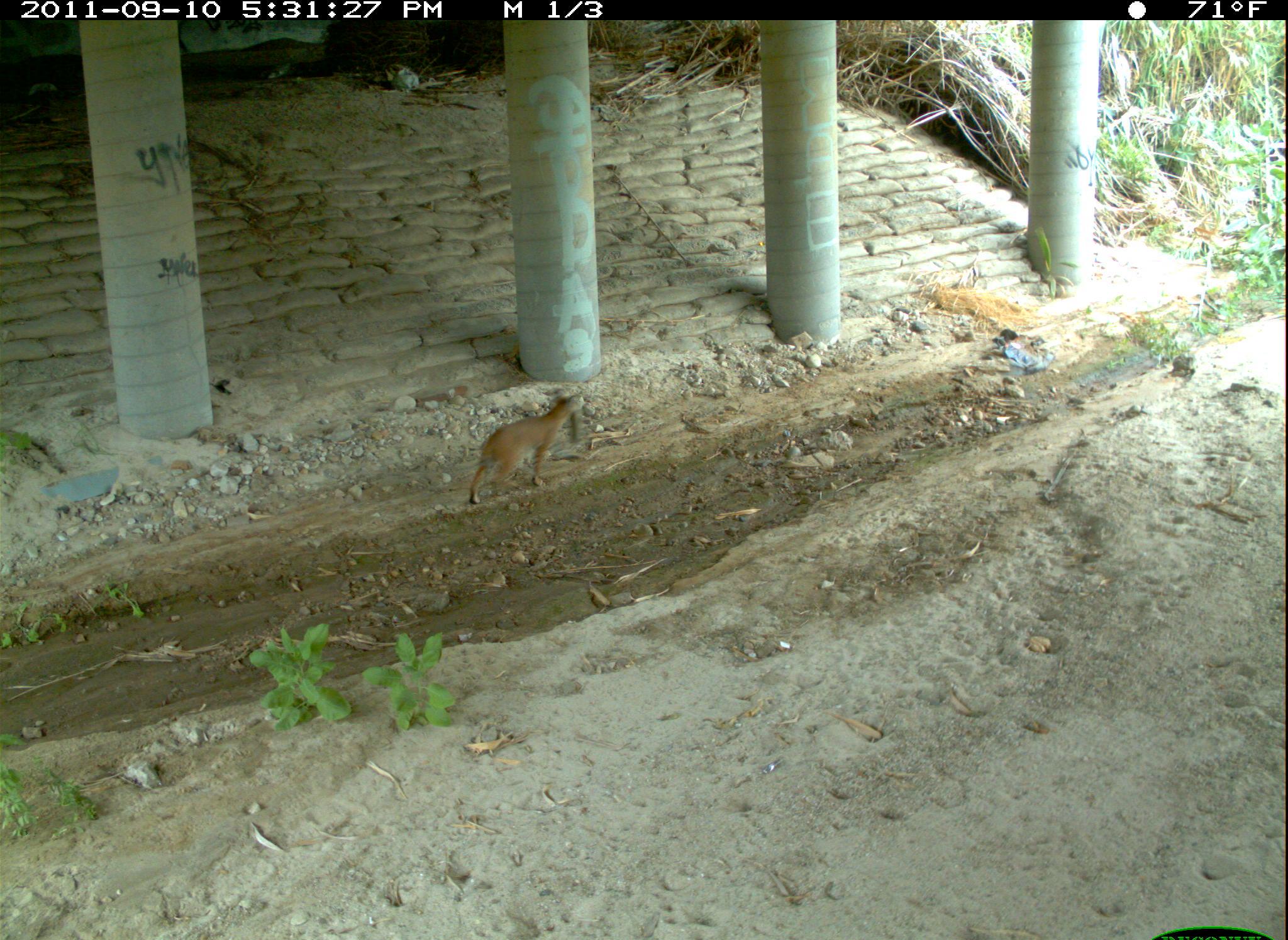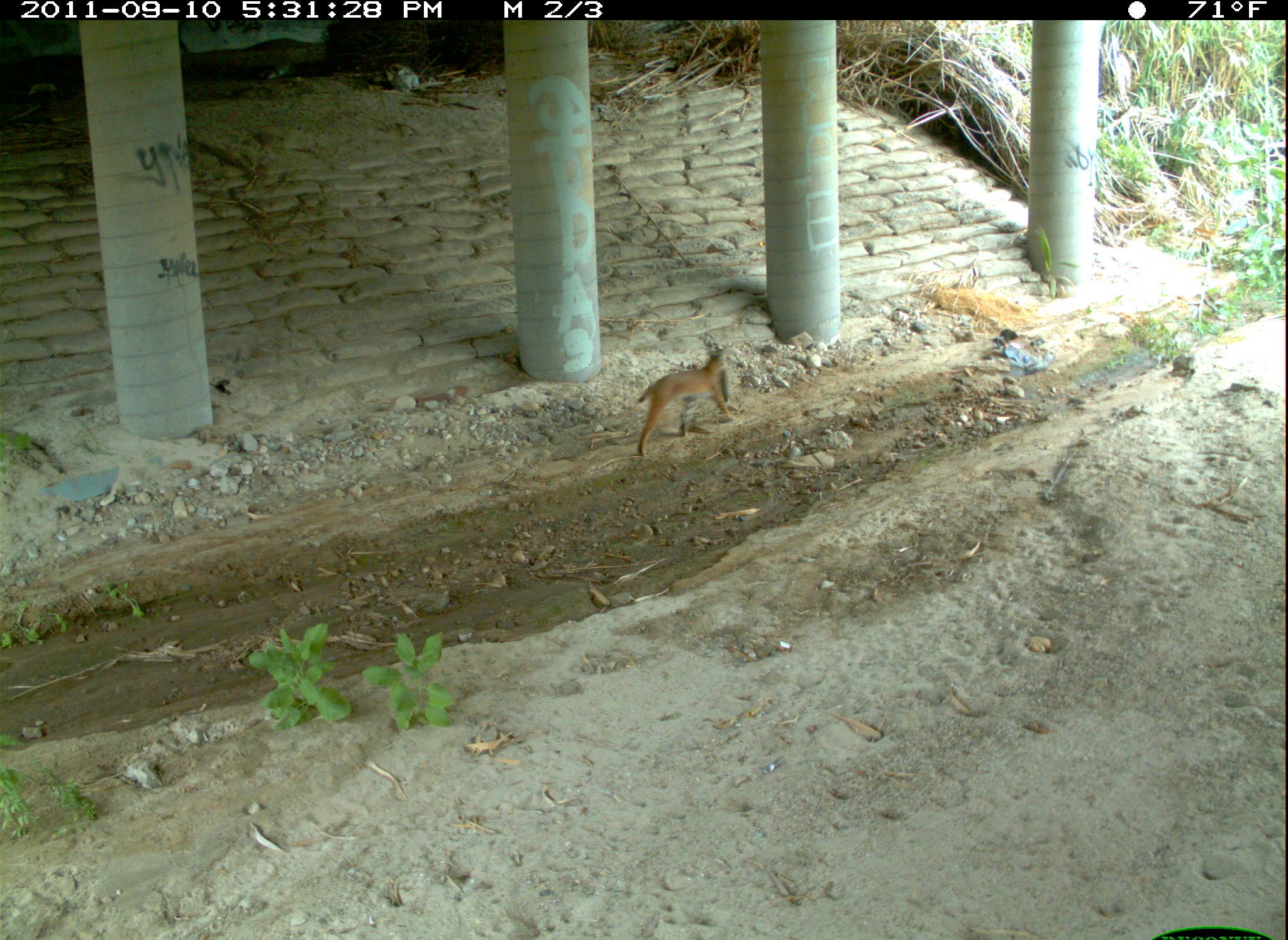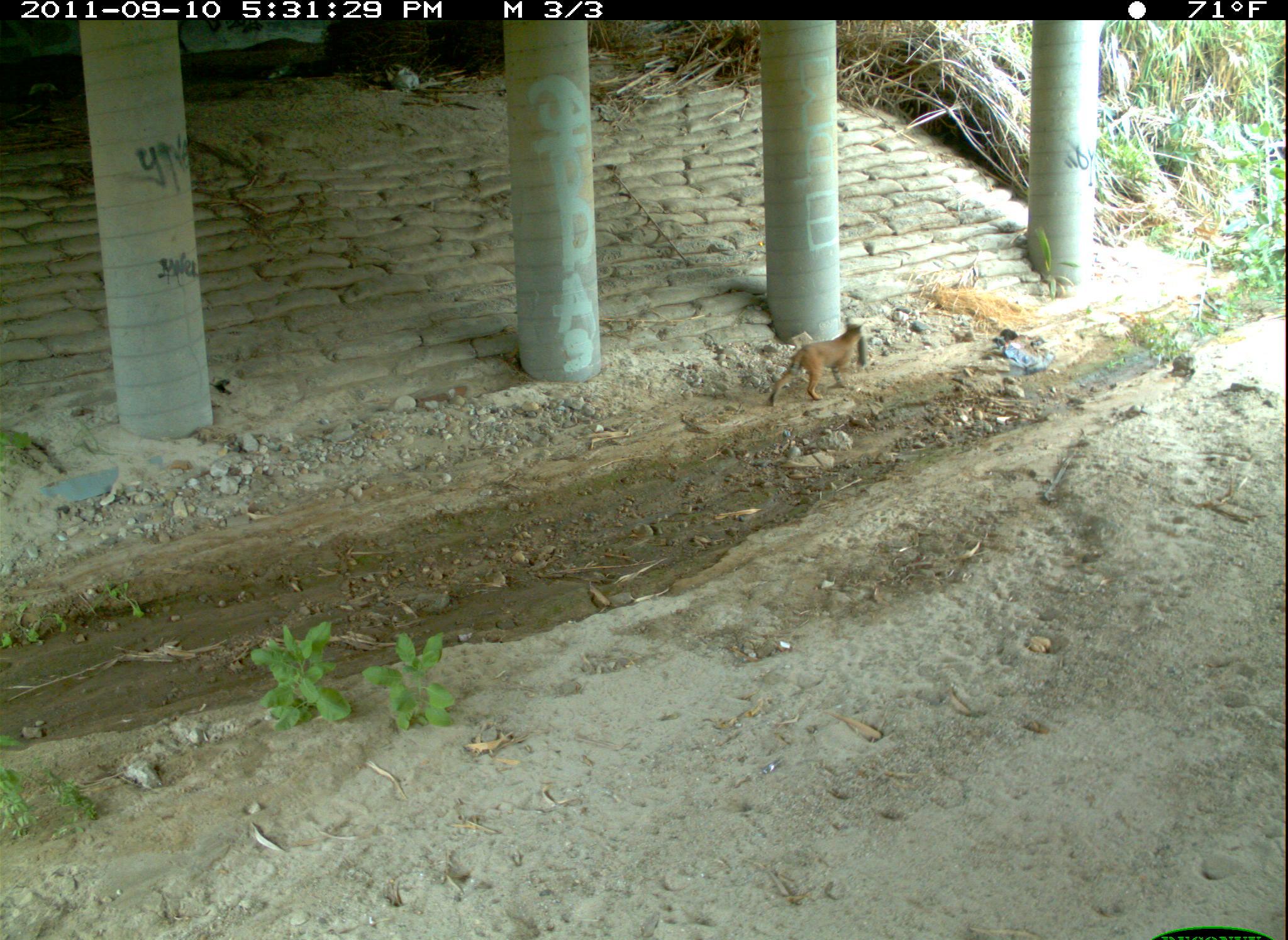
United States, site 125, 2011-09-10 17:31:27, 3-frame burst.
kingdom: Animalia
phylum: Chordata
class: Mammalia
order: Carnivora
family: Felidae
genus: Lynx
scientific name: Lynx rufus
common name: bobcat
Bobcat (Lynx rufus).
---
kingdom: Animalia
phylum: Chordata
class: Mammalia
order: Lagomorpha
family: Leporidae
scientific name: Leporidae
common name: rabbits and hares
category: rabbit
Rabbit (rabbits and hares) (Leporidae).